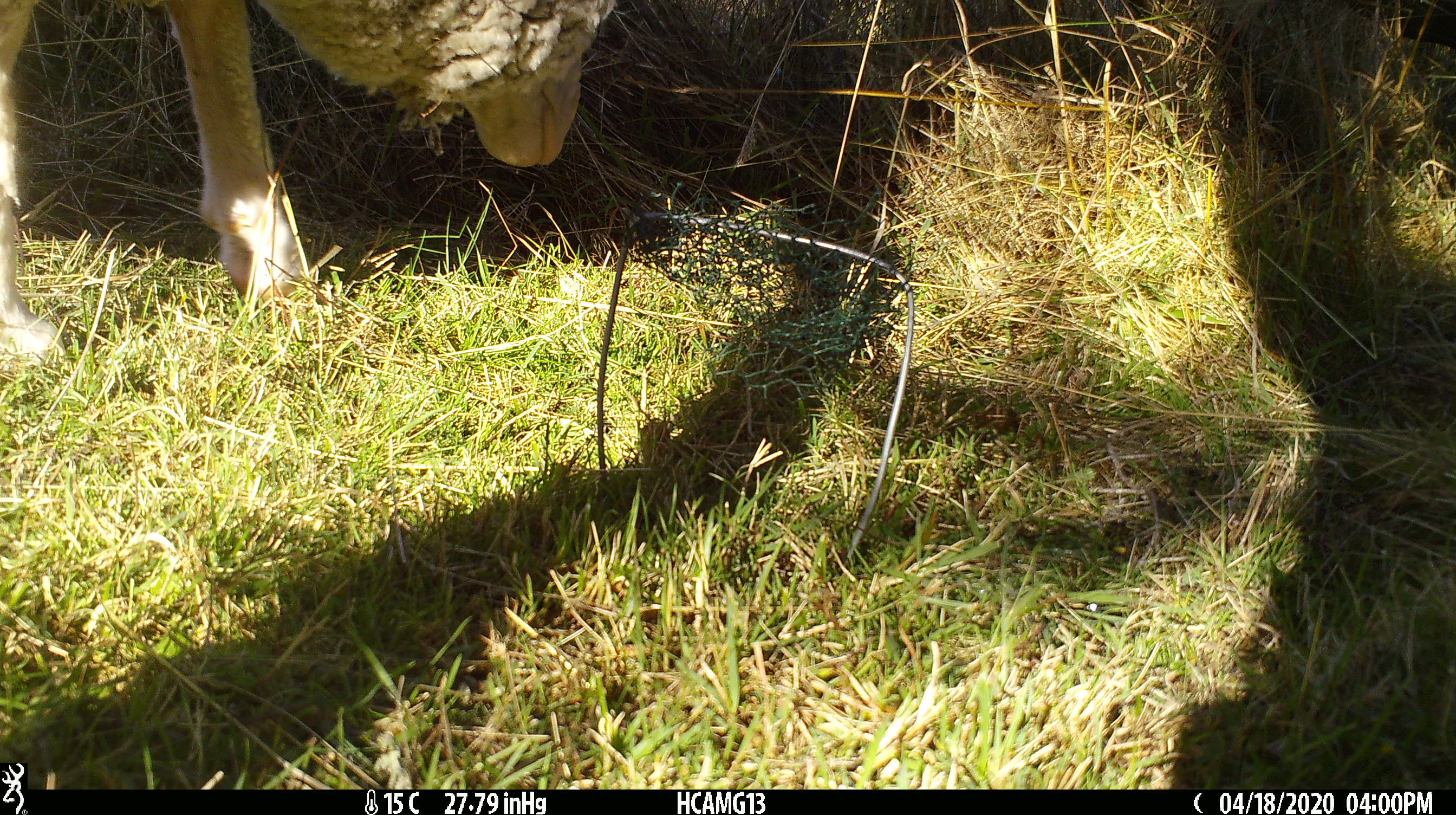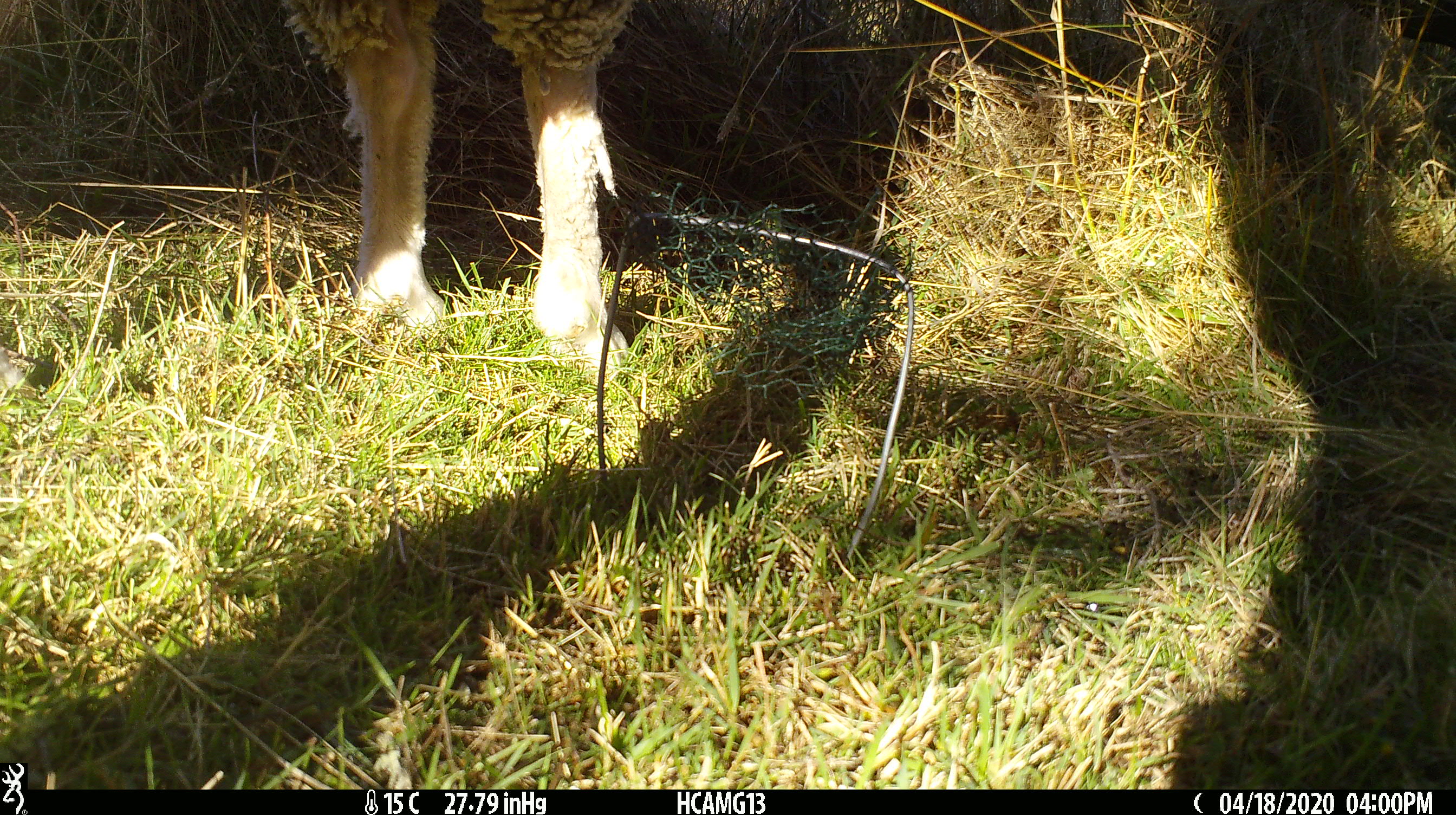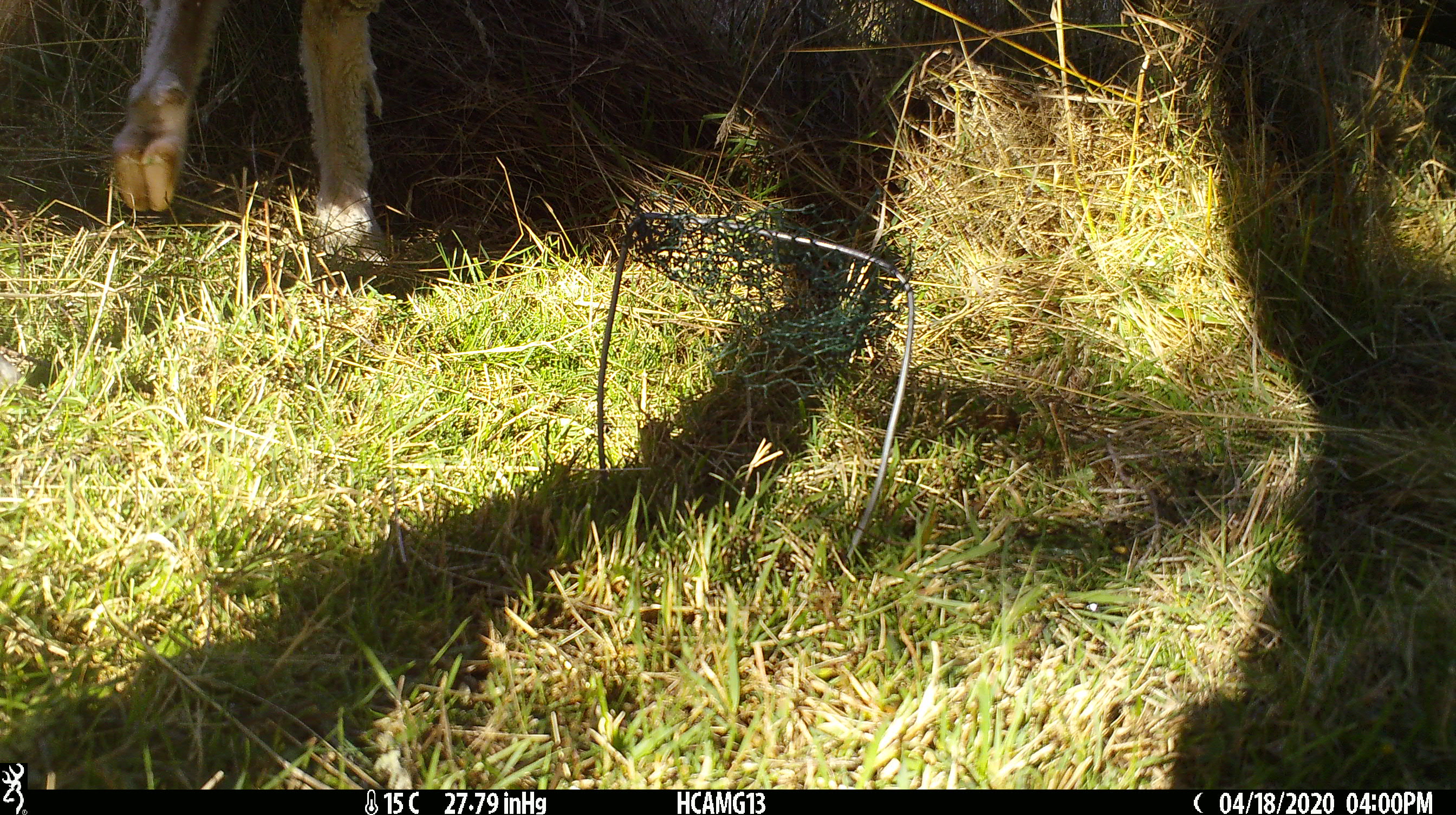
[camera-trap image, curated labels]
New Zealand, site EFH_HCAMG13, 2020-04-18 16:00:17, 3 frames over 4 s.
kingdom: Animalia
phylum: Chordata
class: Mammalia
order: Artiodactyla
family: Bovidae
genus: Ovis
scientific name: Ovis aries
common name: domestic sheep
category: sheep